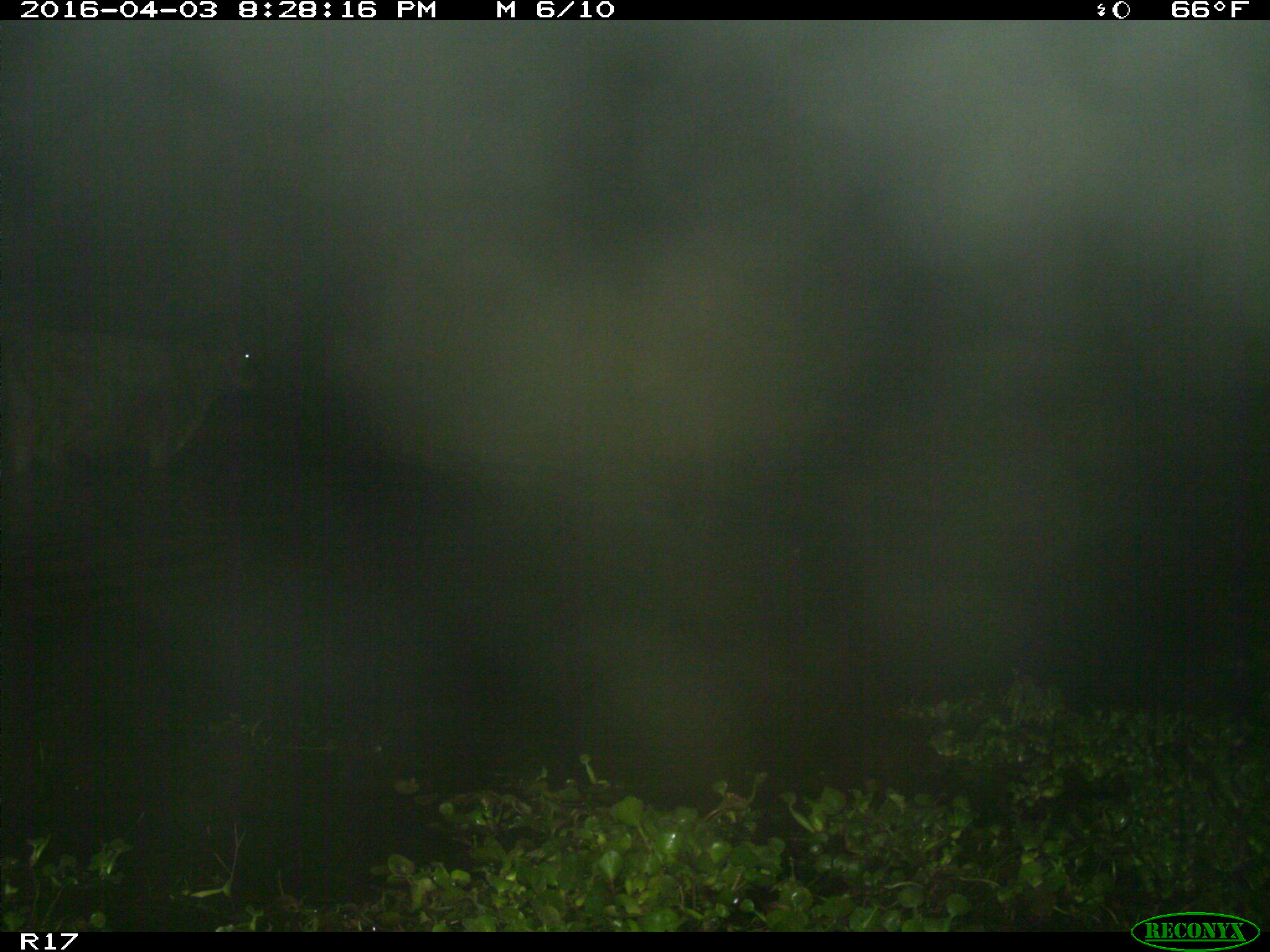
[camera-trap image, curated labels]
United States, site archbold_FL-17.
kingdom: Animalia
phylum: Chordata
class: Mammalia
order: Artiodactyla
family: Bovidae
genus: Bos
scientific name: Bos taurus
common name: domestic cow